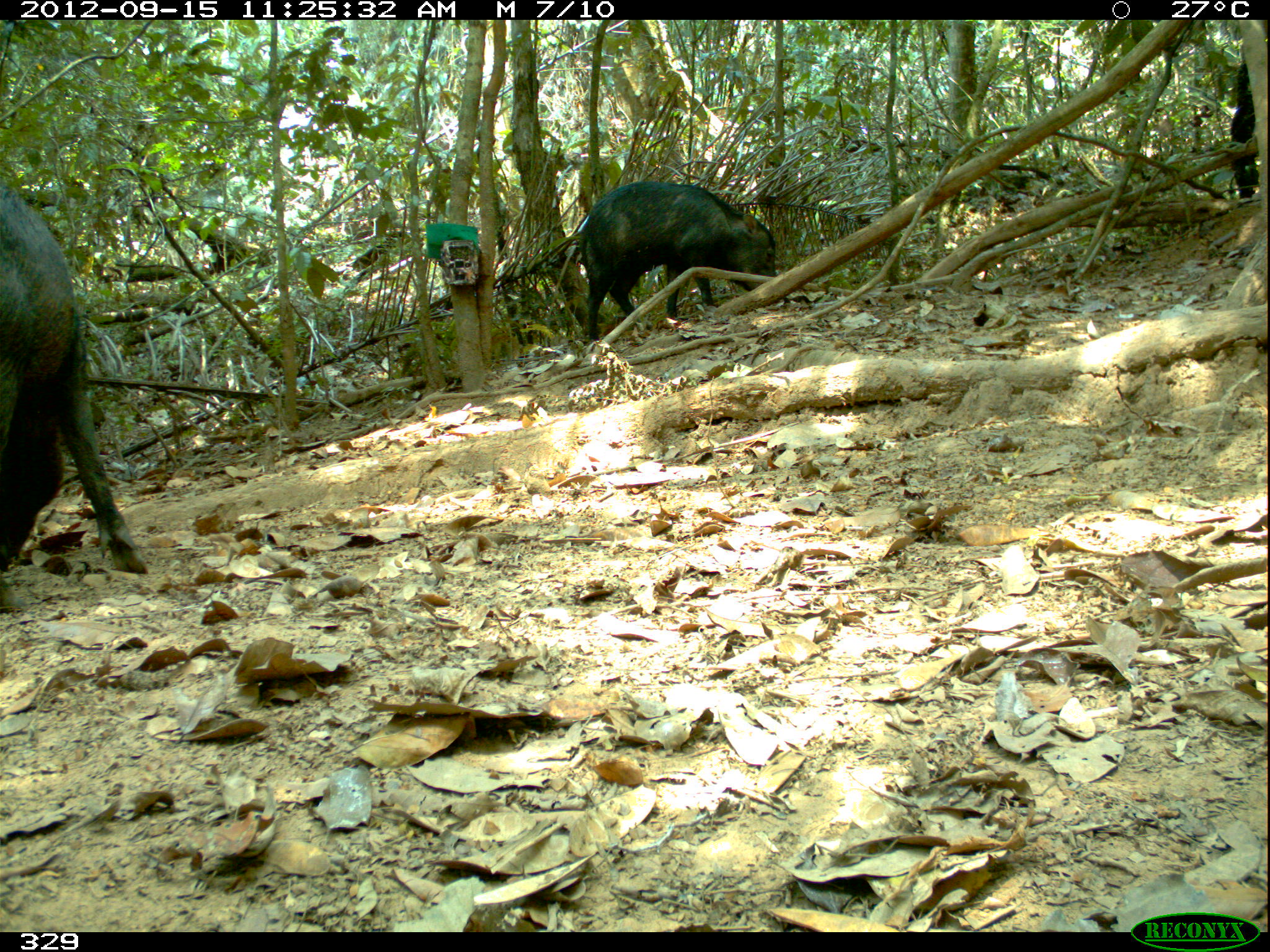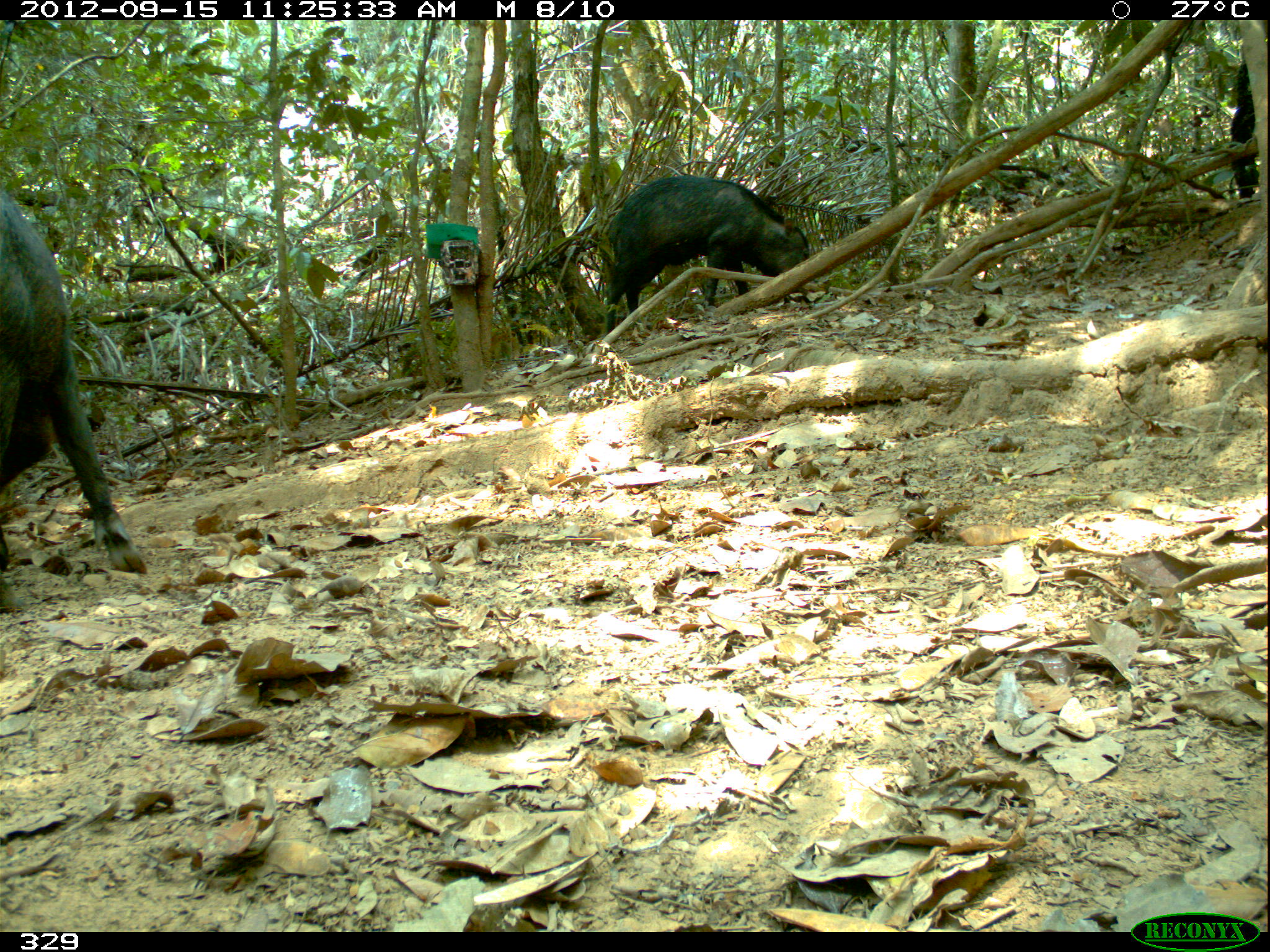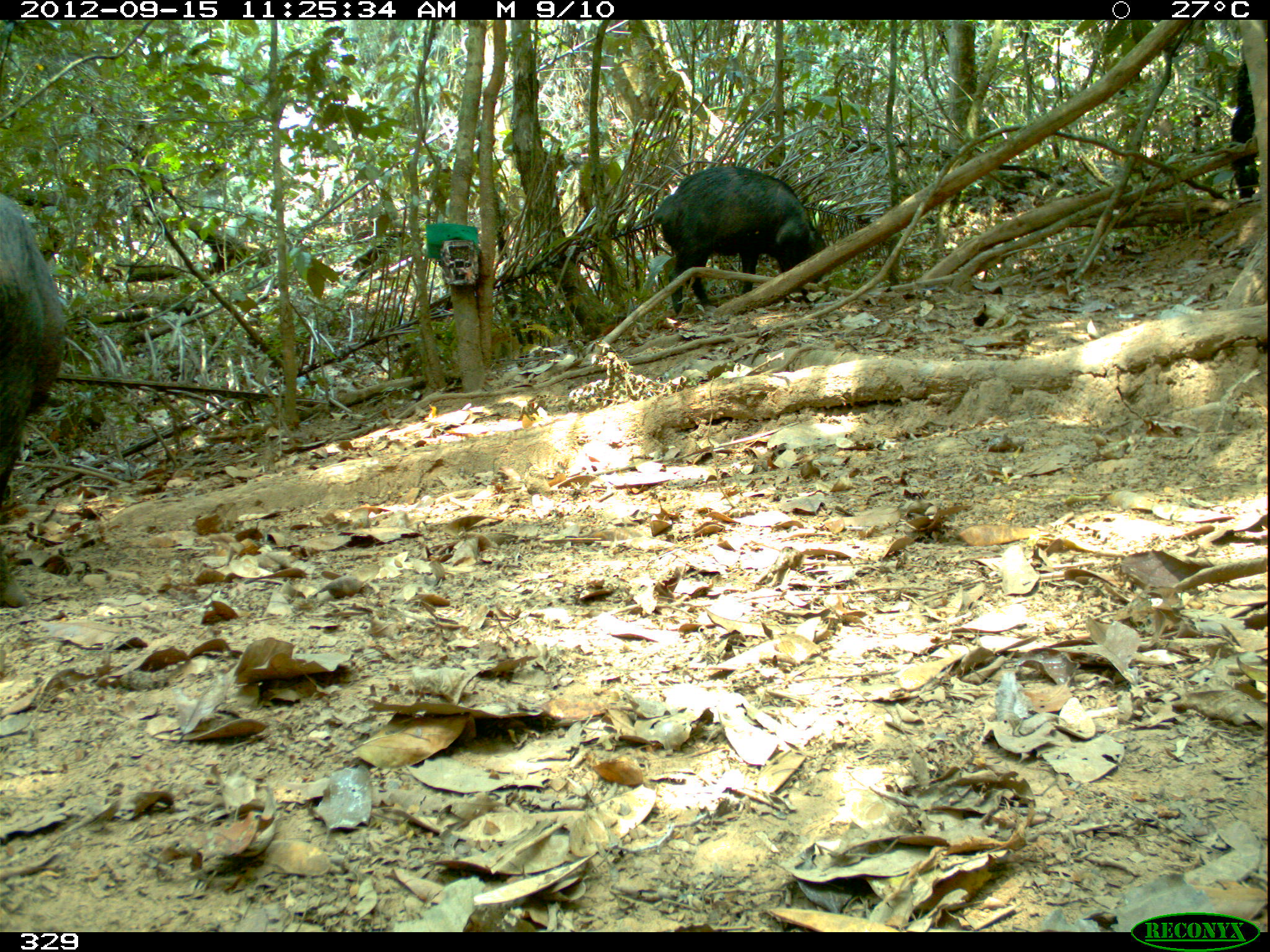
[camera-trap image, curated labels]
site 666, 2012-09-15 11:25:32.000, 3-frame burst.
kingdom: Animalia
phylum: Chordata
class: Mammalia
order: Artiodactyla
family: Tayassuidae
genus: Tayassu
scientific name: Tayassu pecari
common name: white-lipped peccary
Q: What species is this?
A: Tayassu pecari (white-lipped peccary).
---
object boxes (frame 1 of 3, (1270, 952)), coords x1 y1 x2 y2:
tayassu pecari: 0 183 149 615; 578 180 777 342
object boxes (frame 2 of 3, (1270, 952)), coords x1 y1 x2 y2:
tayassu pecari: 1 187 147 614; 604 176 810 334